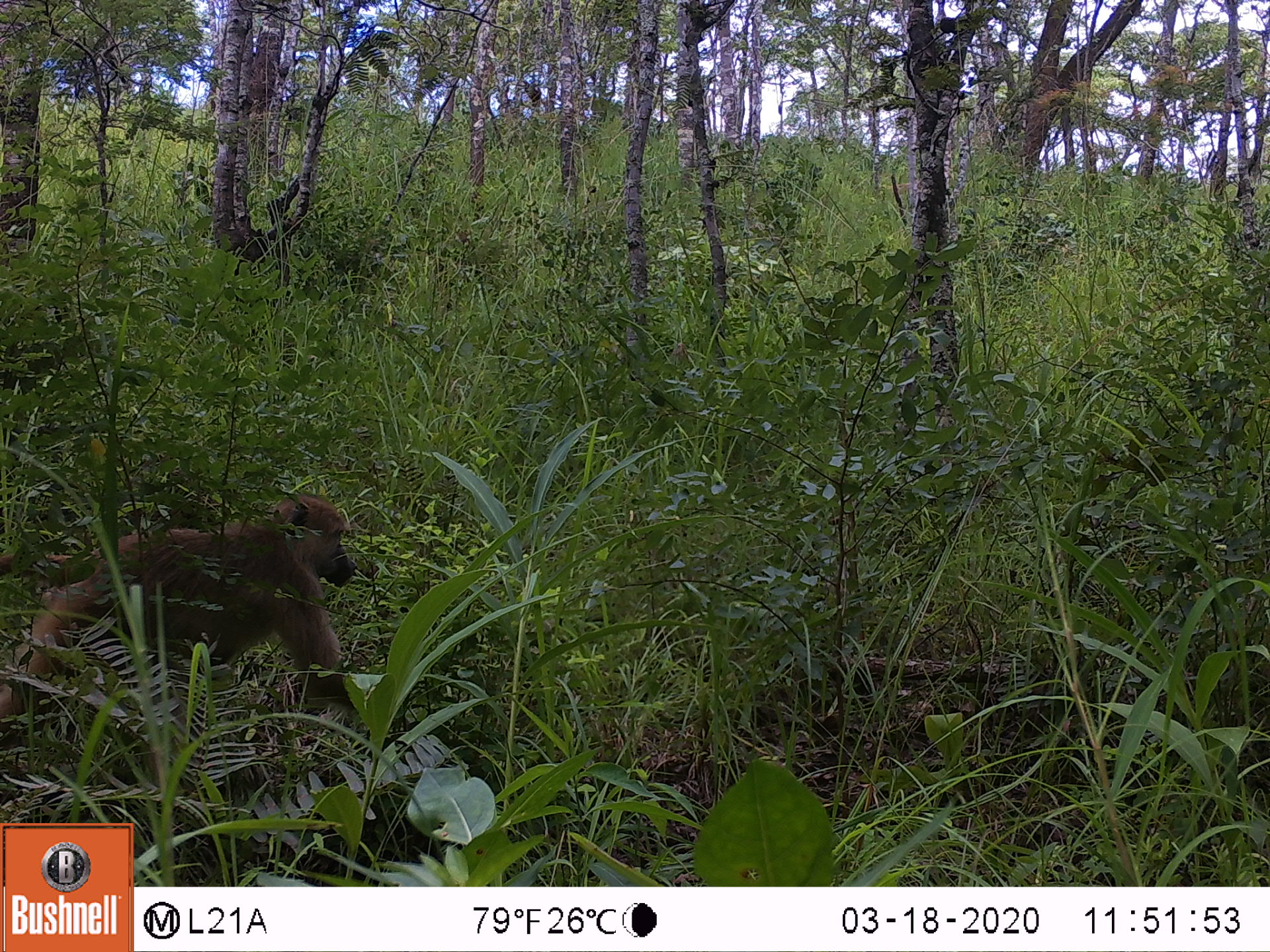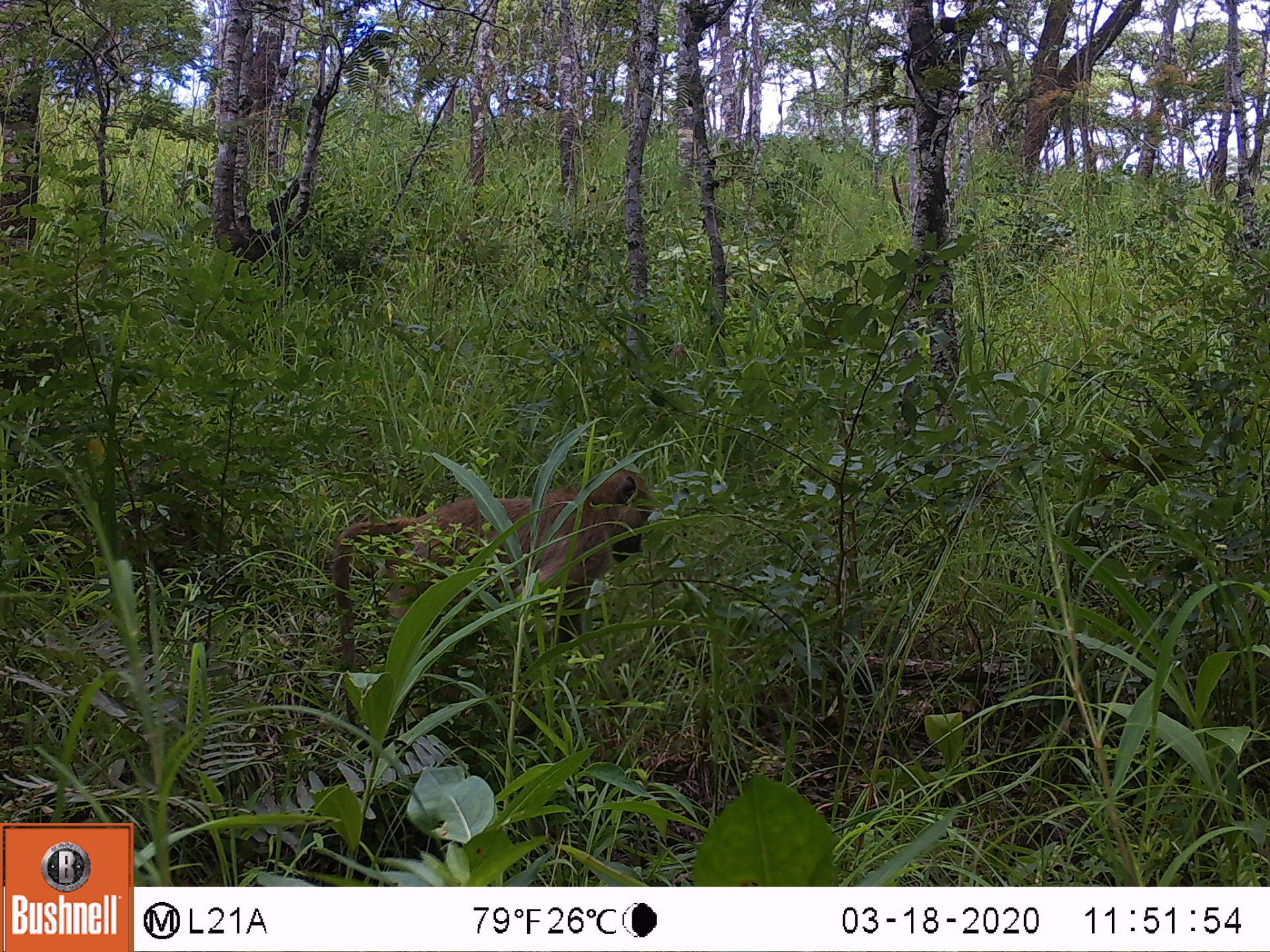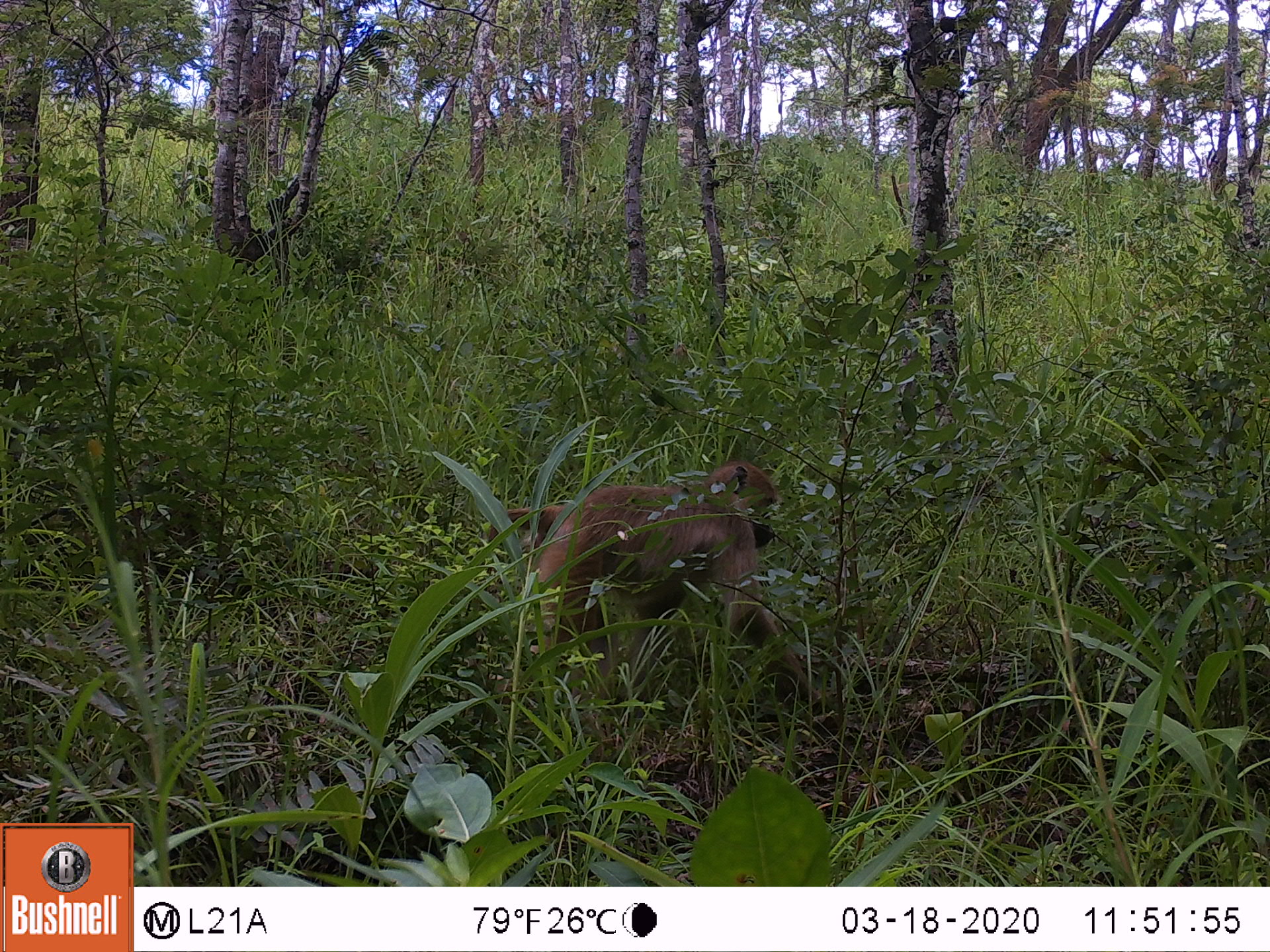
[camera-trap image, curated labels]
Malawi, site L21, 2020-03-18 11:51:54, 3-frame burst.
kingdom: Animalia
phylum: Chordata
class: Mammalia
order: Primates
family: Cercopithecidae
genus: Papio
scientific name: Papio cynocephalus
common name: yellow baboon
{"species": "yellow baboon (Papio cynocephalus)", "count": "1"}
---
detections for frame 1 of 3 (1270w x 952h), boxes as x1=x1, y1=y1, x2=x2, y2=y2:
yellow baboon: x1=2, y1=495, x2=364, y2=749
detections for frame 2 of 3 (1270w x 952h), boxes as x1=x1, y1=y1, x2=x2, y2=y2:
yellow baboon: x1=335, y1=471, x2=651, y2=685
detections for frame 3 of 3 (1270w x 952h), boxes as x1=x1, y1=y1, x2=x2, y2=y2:
yellow baboon: x1=480, y1=454, x2=823, y2=708